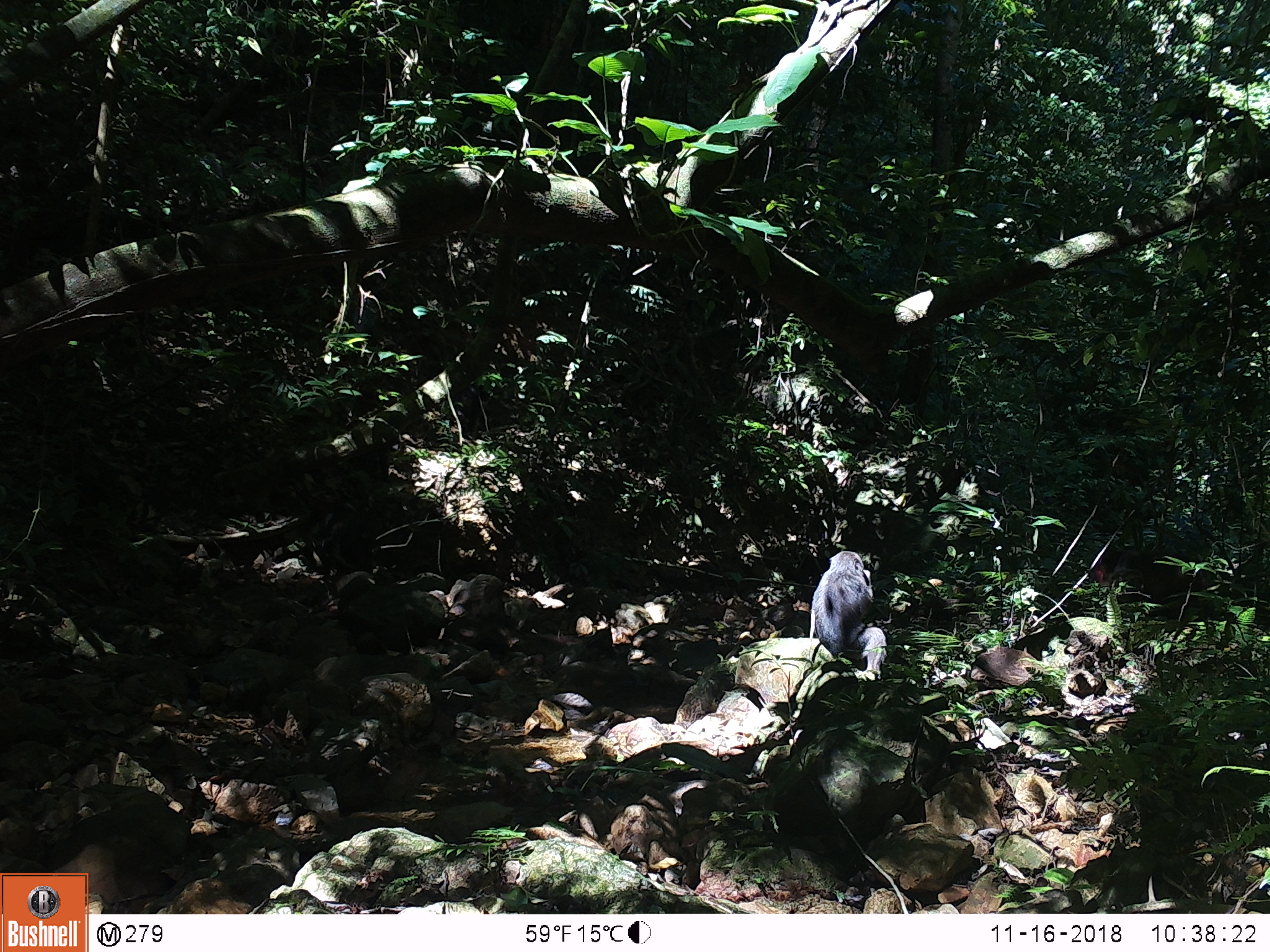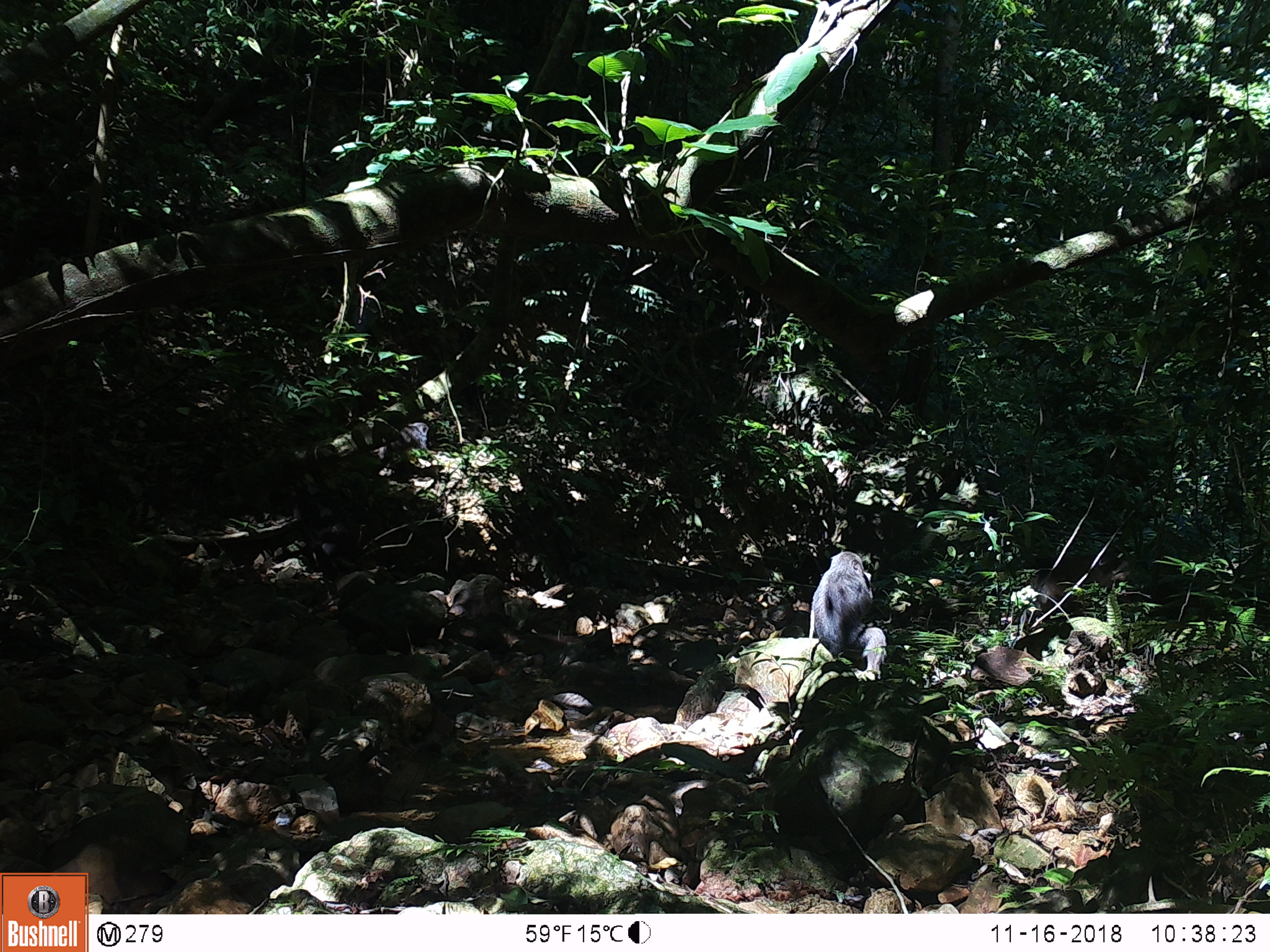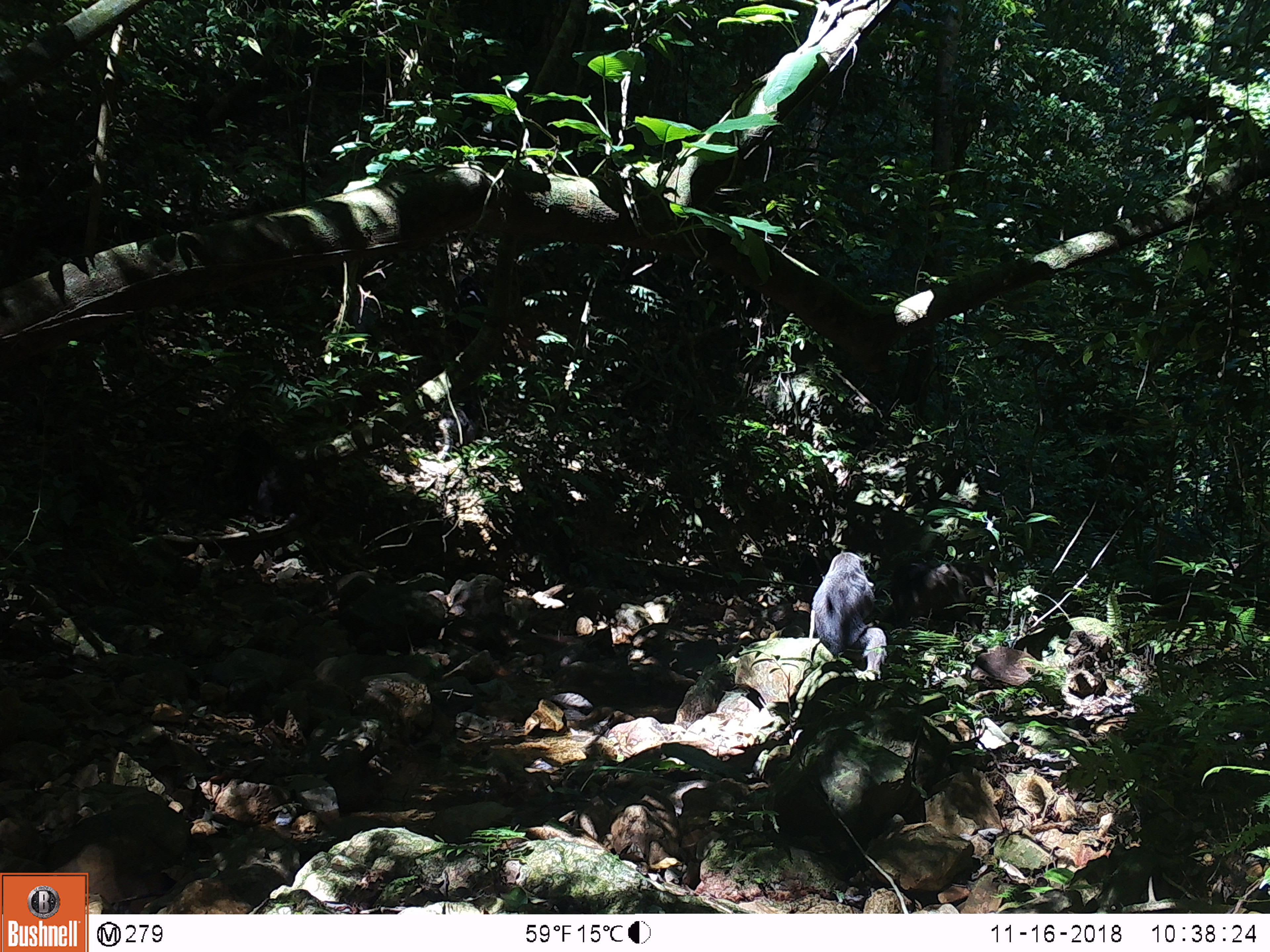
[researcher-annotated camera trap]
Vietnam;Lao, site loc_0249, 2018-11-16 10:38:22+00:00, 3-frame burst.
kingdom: Animalia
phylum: Chordata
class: Mammalia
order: Primates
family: Cercopithecidae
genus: Macaca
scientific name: Macaca arctoides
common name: stump-tailed macaque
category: stump tailed macaque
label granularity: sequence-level